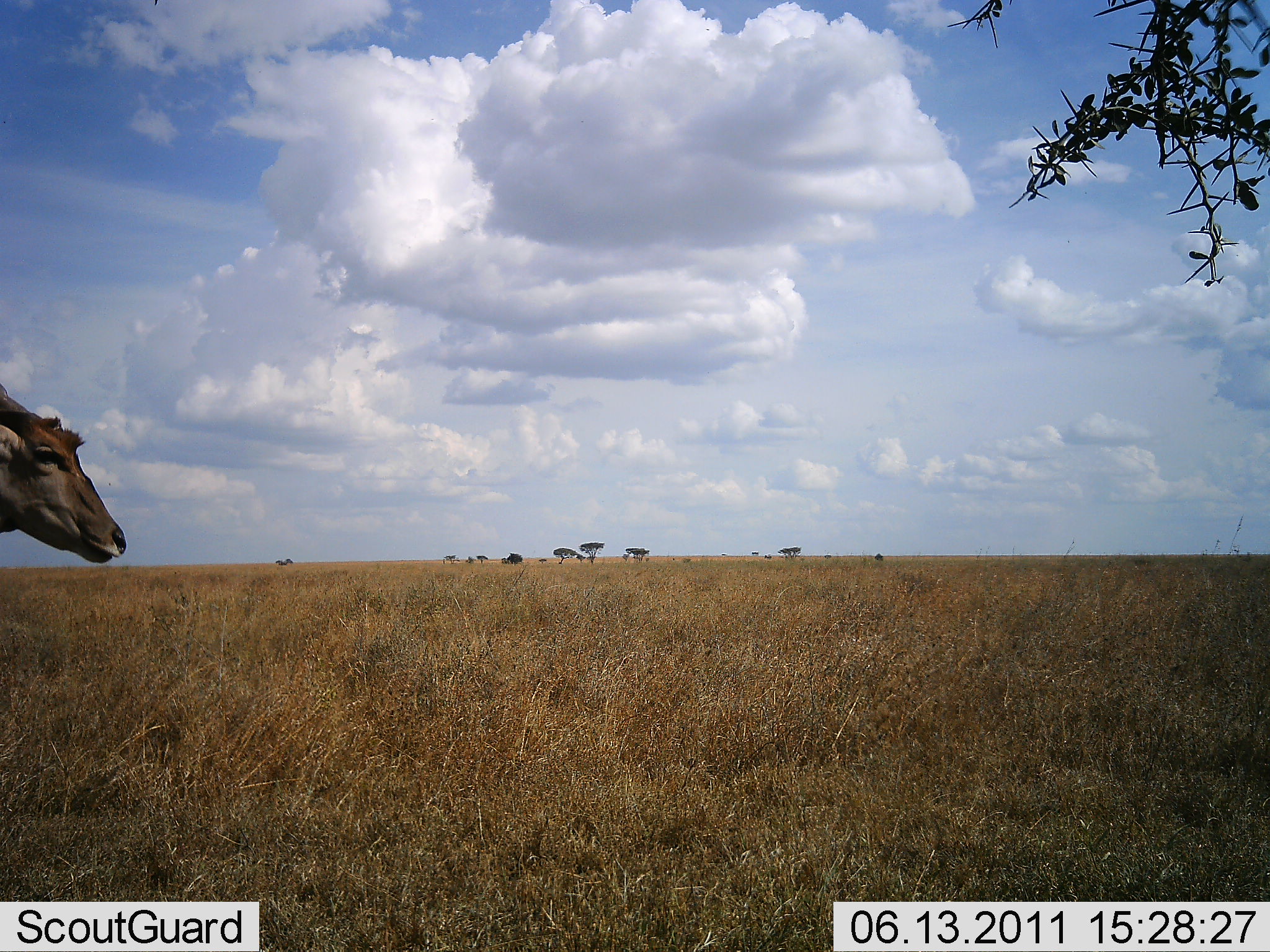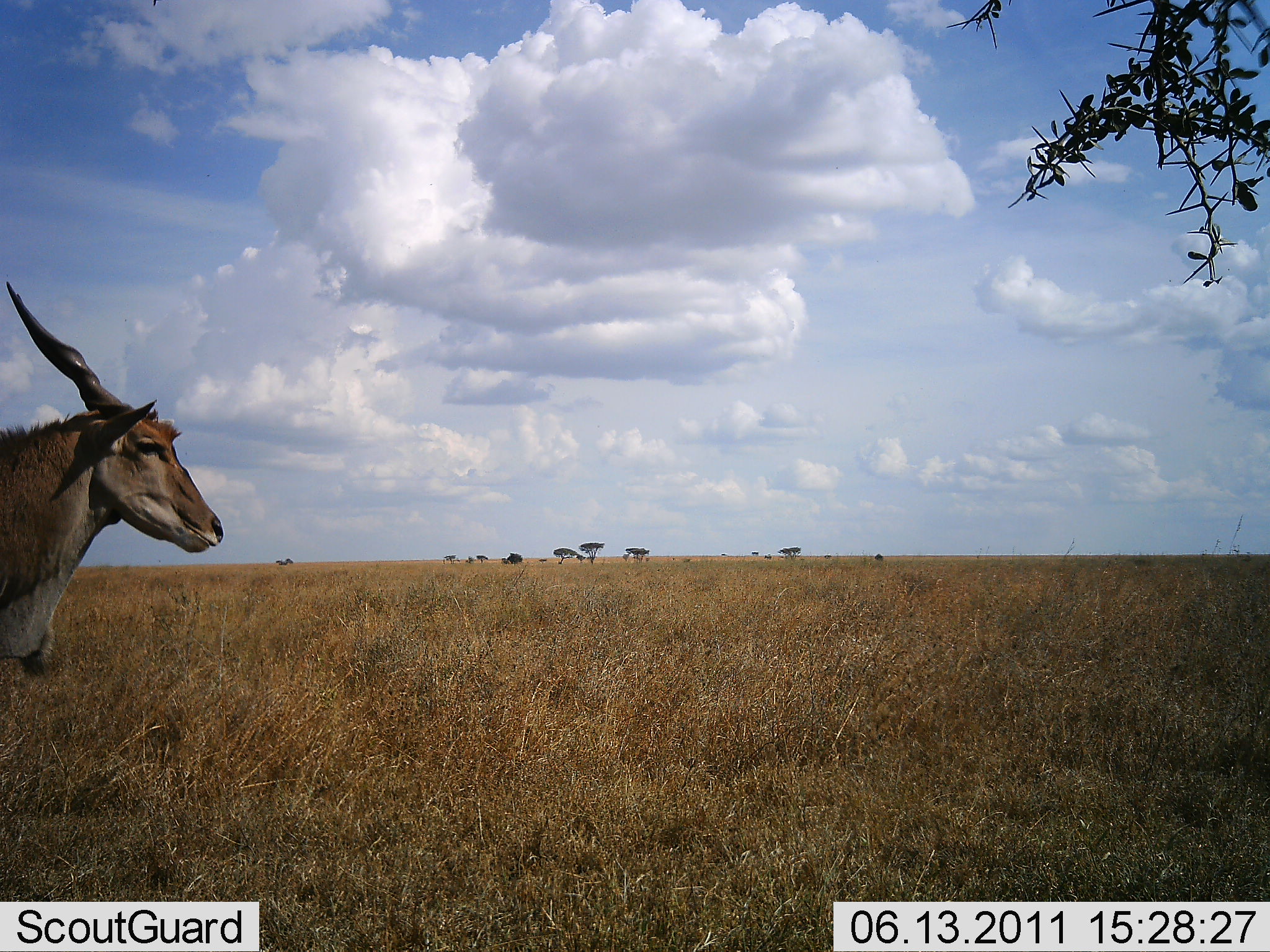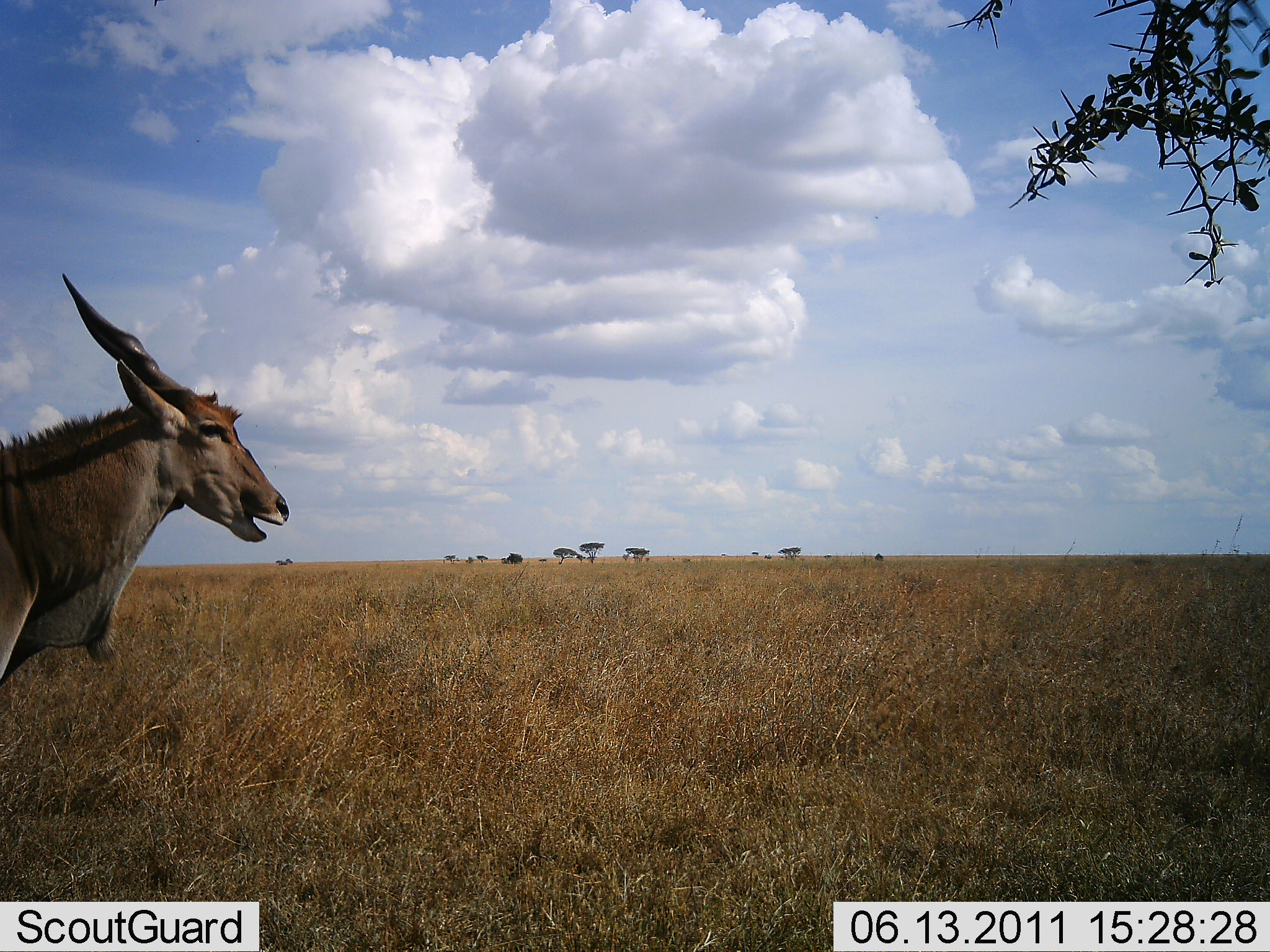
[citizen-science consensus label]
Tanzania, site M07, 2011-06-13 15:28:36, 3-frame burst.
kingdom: Animalia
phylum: Chordata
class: Mammalia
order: Artiodactyla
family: Bovidae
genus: Tragelaphus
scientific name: Tragelaphus oryx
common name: eland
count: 1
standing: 36%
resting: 0%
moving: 64%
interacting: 0%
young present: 0%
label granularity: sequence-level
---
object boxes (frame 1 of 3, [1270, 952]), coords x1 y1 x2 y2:
animal: 1 381 128 564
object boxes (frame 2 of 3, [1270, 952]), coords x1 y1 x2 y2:
animal: 0 282 223 670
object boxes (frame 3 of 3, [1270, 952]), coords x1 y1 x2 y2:
animal: 1 273 291 693